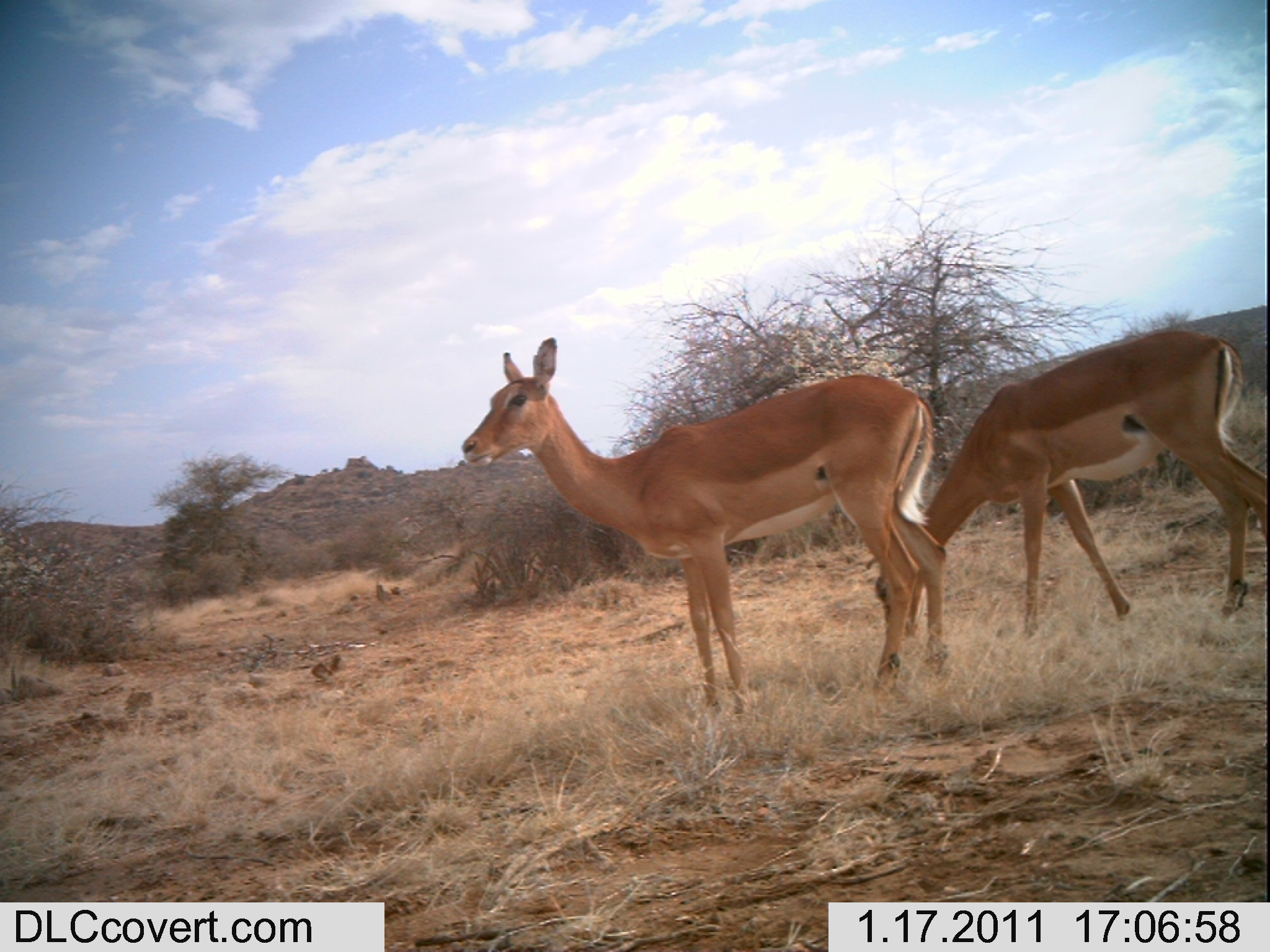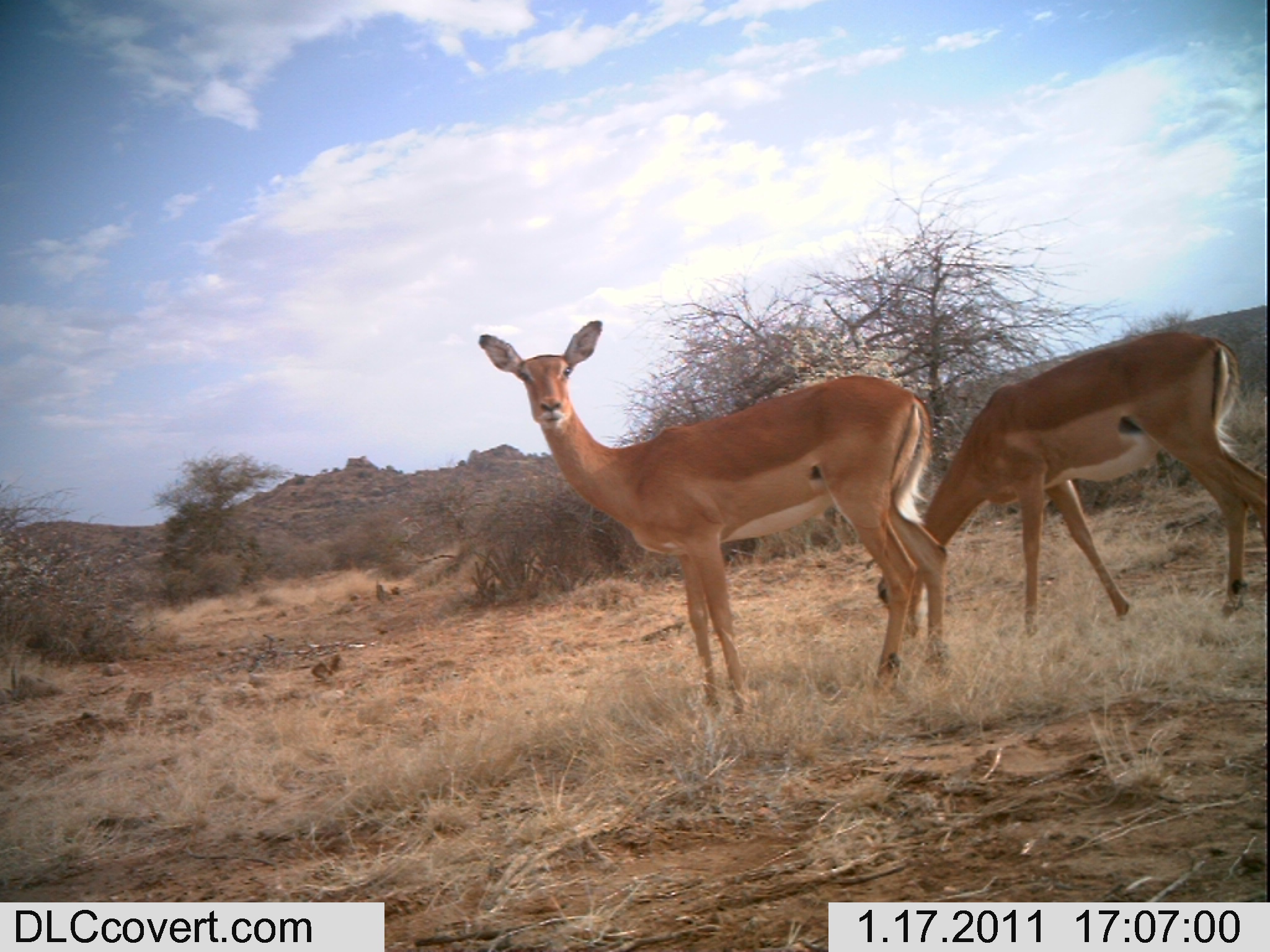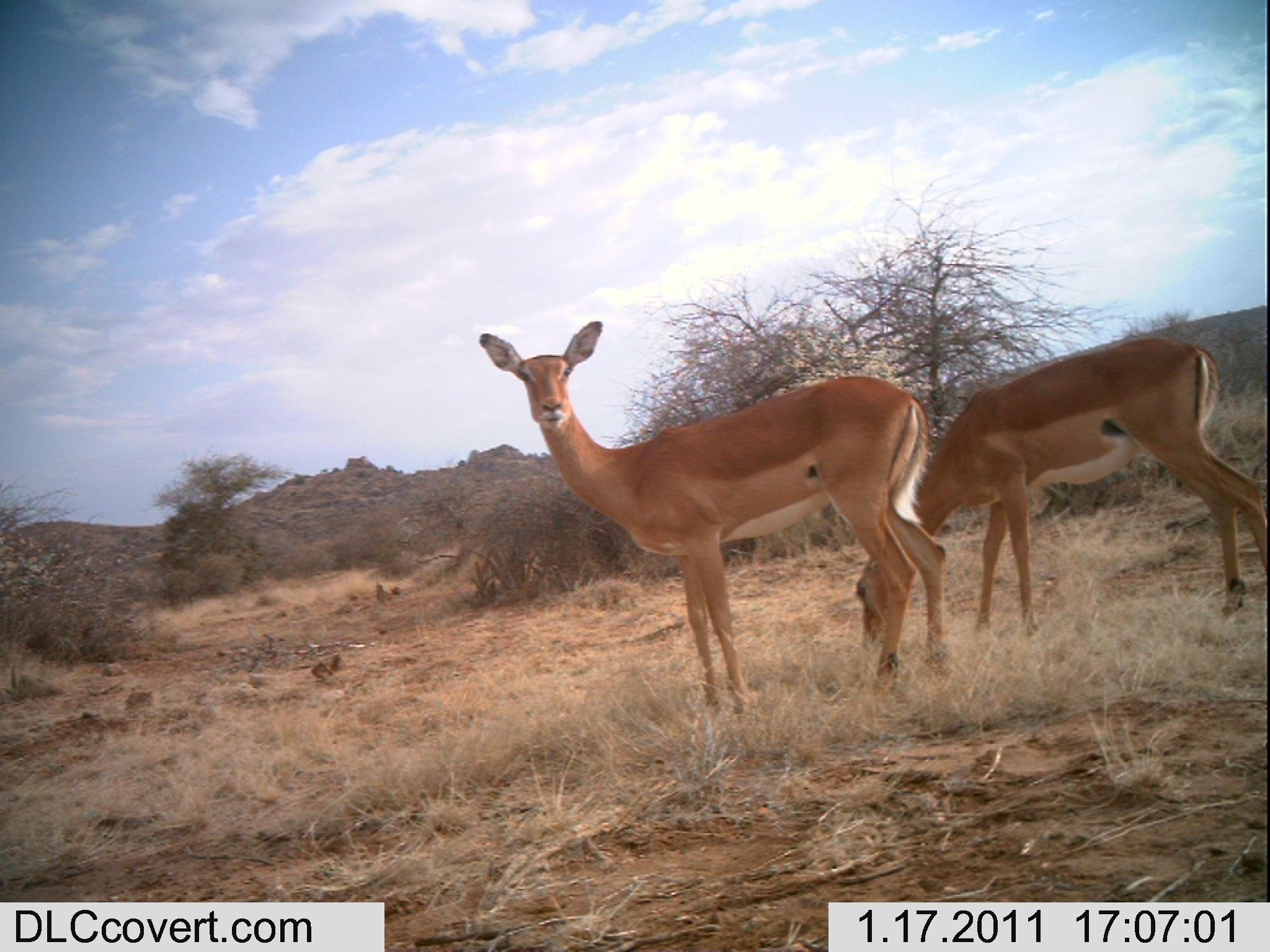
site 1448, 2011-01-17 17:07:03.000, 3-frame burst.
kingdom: Animalia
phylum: Chordata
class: Mammalia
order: Artiodactyla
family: Bovidae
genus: Aepyceros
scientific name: Aepyceros melampus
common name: impala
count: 2